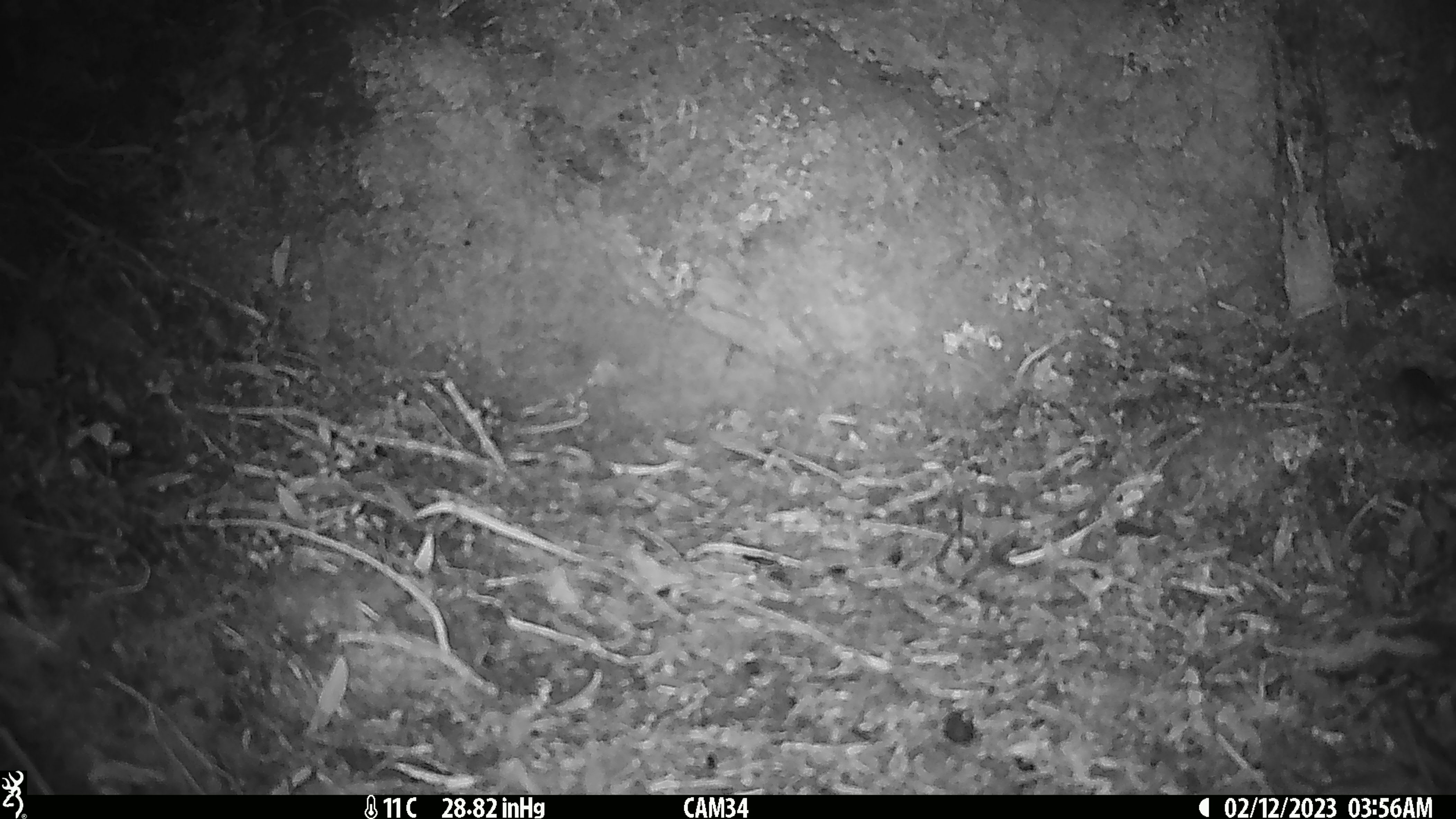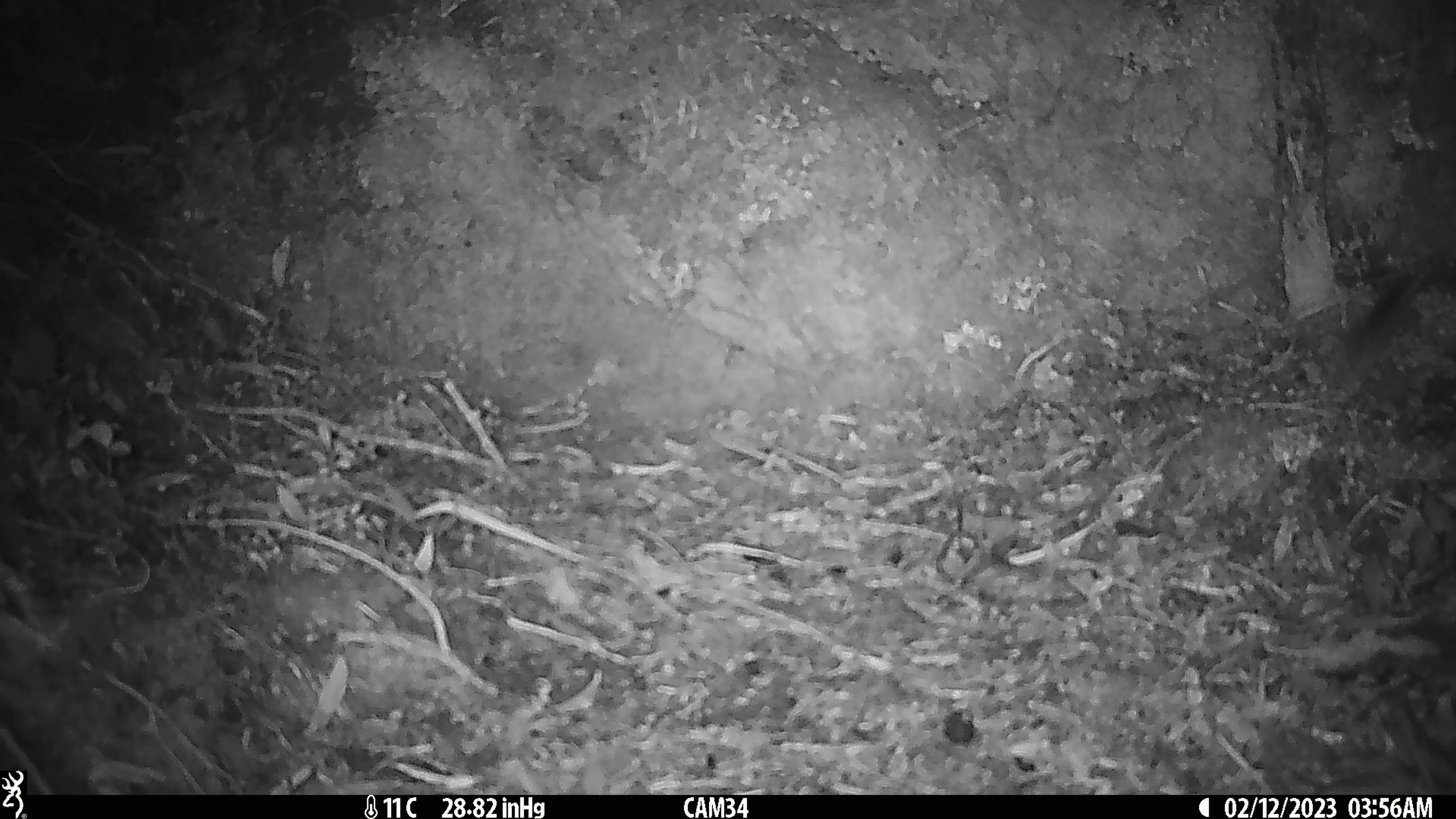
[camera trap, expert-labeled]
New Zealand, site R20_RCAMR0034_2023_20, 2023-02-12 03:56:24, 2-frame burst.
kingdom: Animalia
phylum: Chordata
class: Mammalia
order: Rodentia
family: Muridae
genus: Mus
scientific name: Mus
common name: mouse